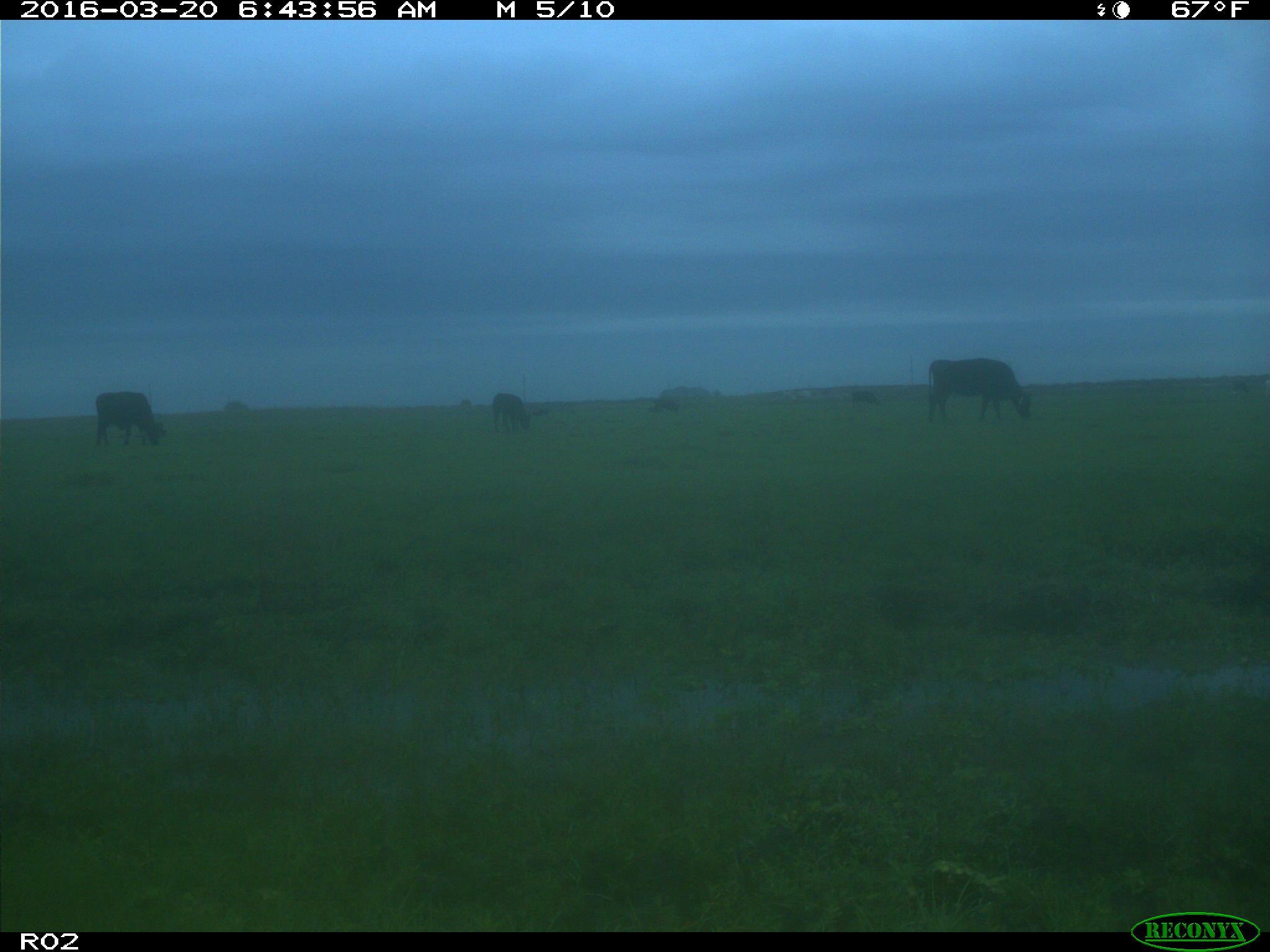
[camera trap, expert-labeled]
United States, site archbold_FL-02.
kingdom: Animalia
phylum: Chordata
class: Mammalia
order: Artiodactyla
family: Bovidae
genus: Bos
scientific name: Bos taurus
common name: domestic cow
Bos taurus (domestic cow).